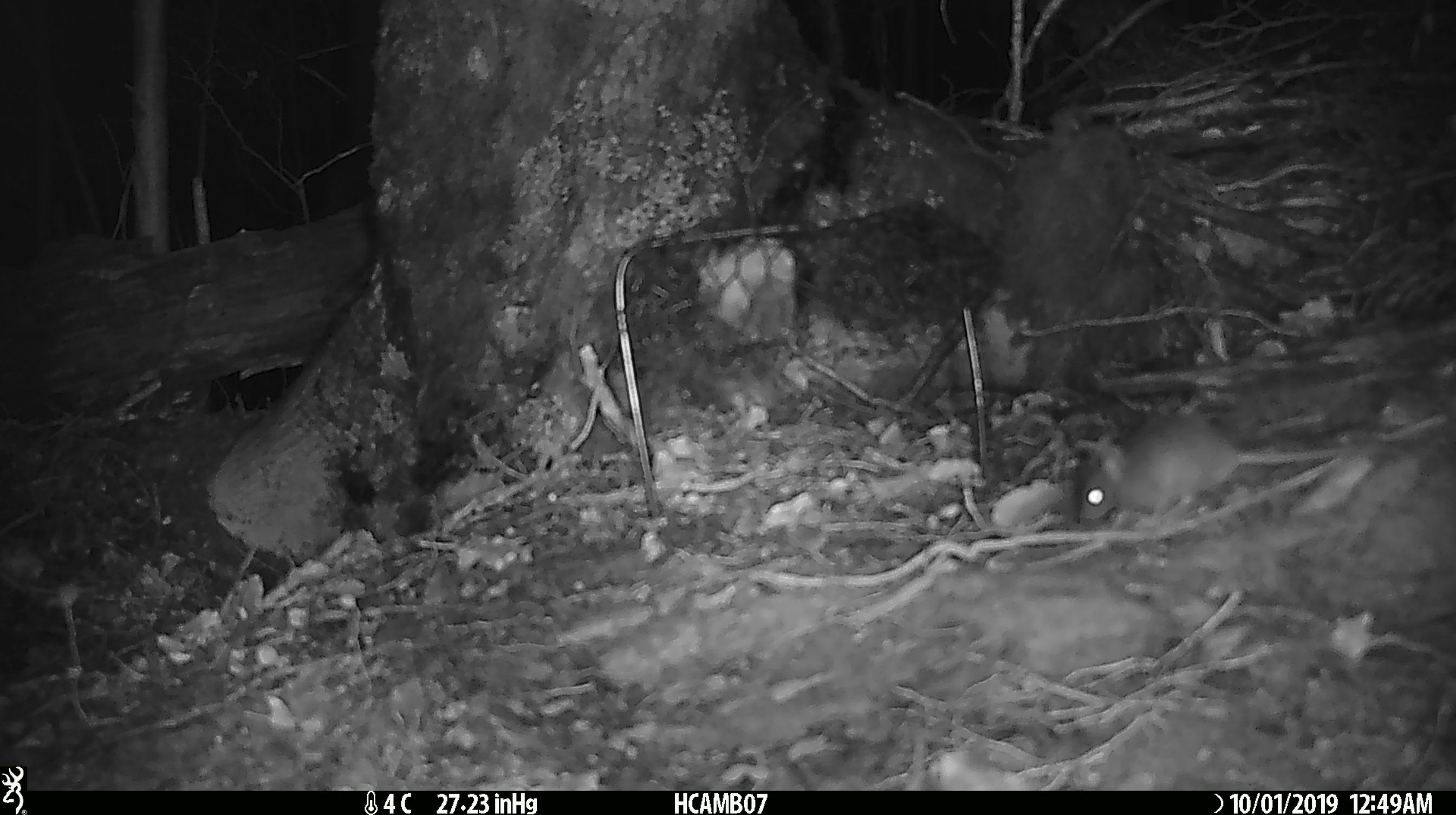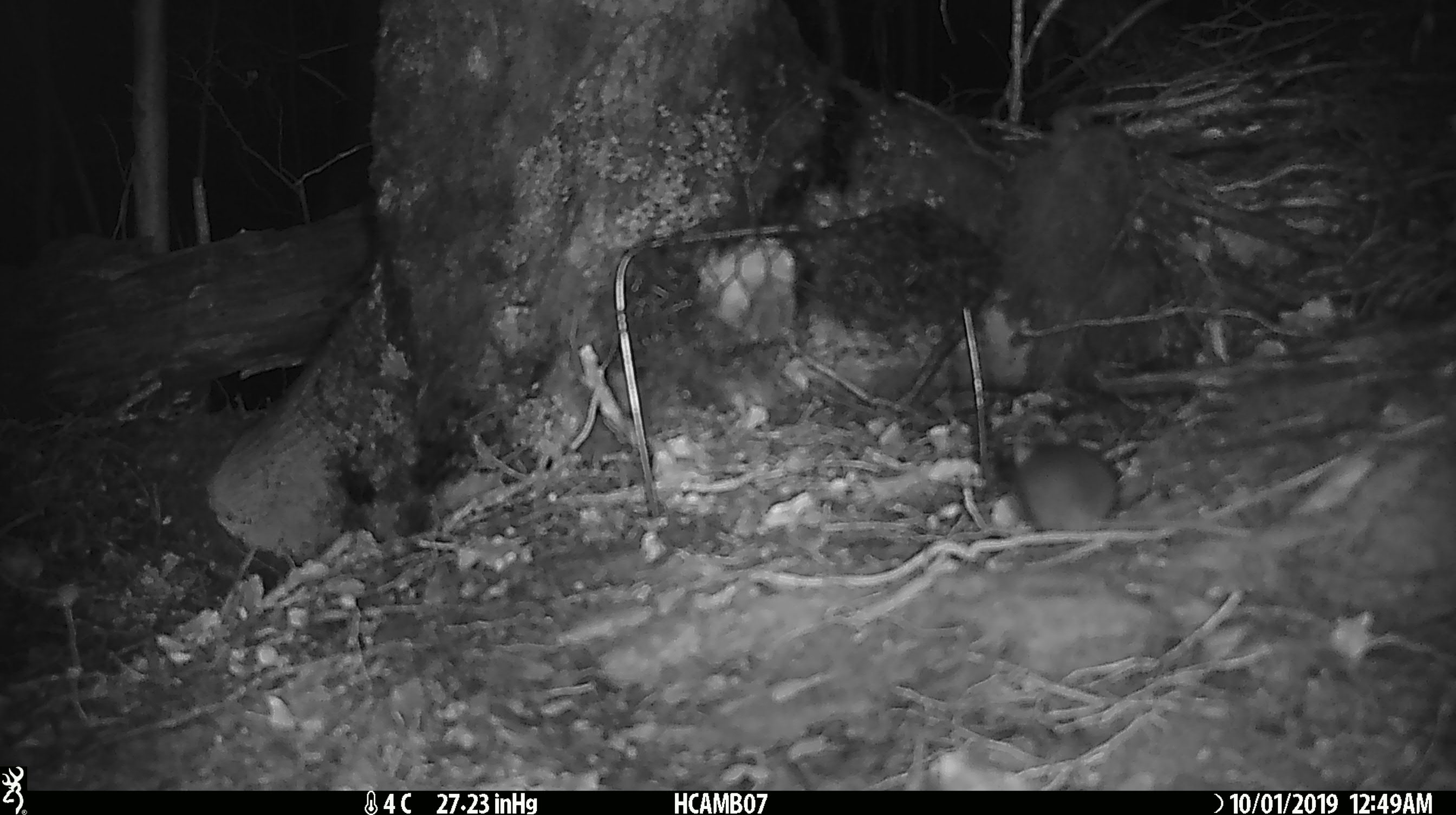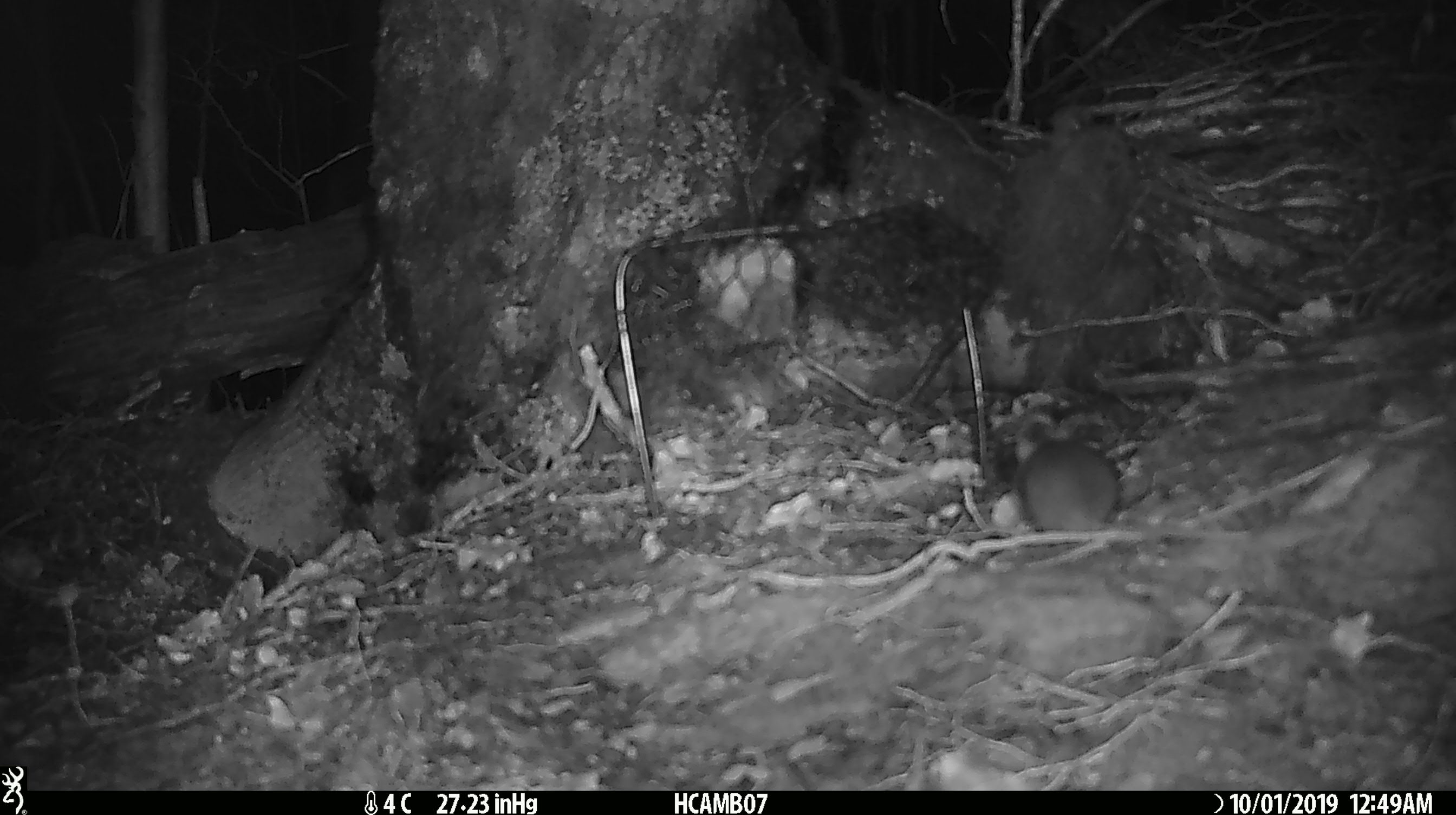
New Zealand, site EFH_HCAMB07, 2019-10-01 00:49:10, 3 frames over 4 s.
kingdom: Animalia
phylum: Chordata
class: Mammalia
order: Rodentia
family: Muridae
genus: Mus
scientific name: Mus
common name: mouse